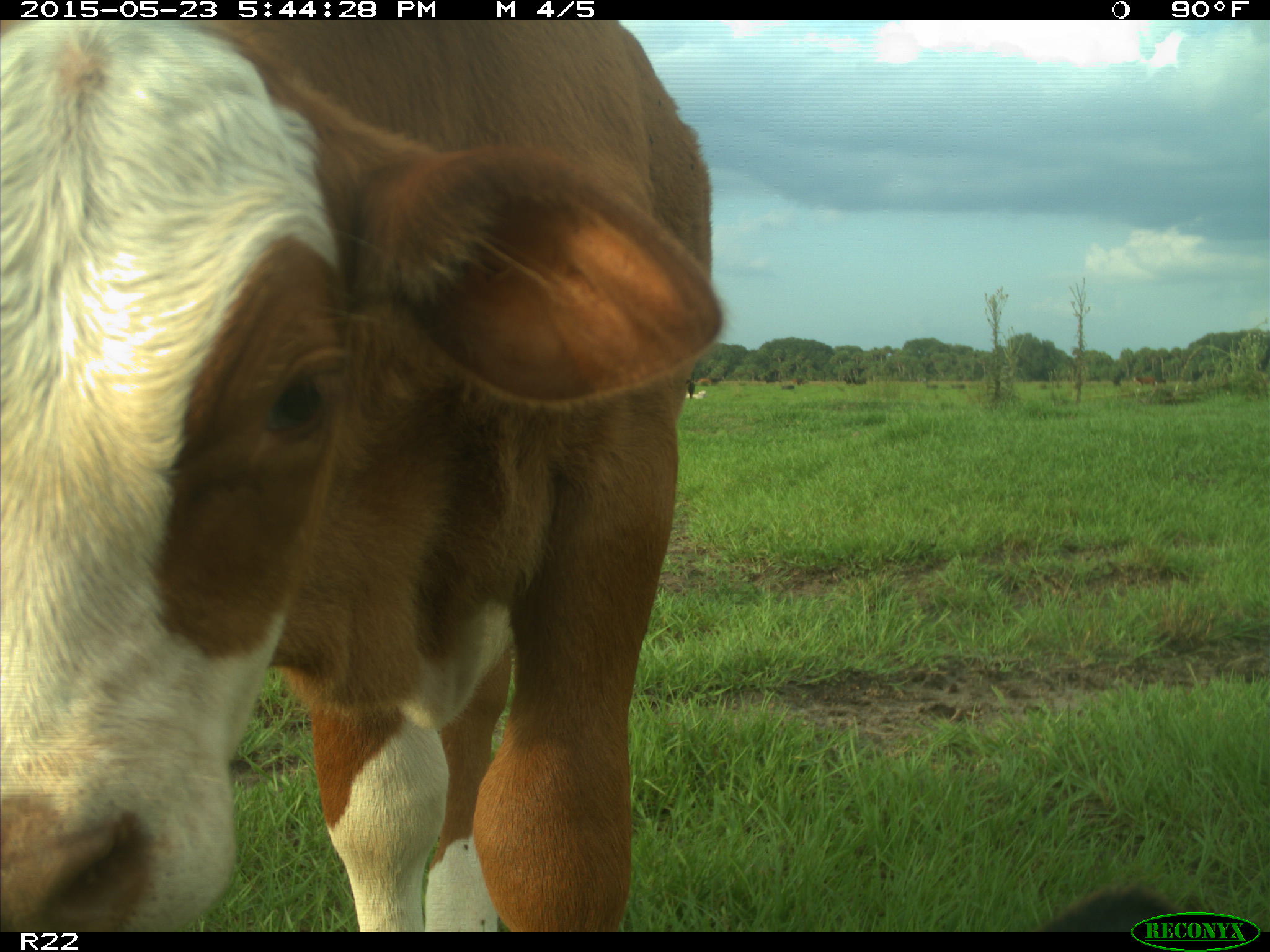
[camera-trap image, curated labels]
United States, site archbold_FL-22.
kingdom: Animalia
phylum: Chordata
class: Mammalia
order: Artiodactyla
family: Bovidae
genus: Bos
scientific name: Bos taurus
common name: domestic cow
Bos taurus (domestic cow).